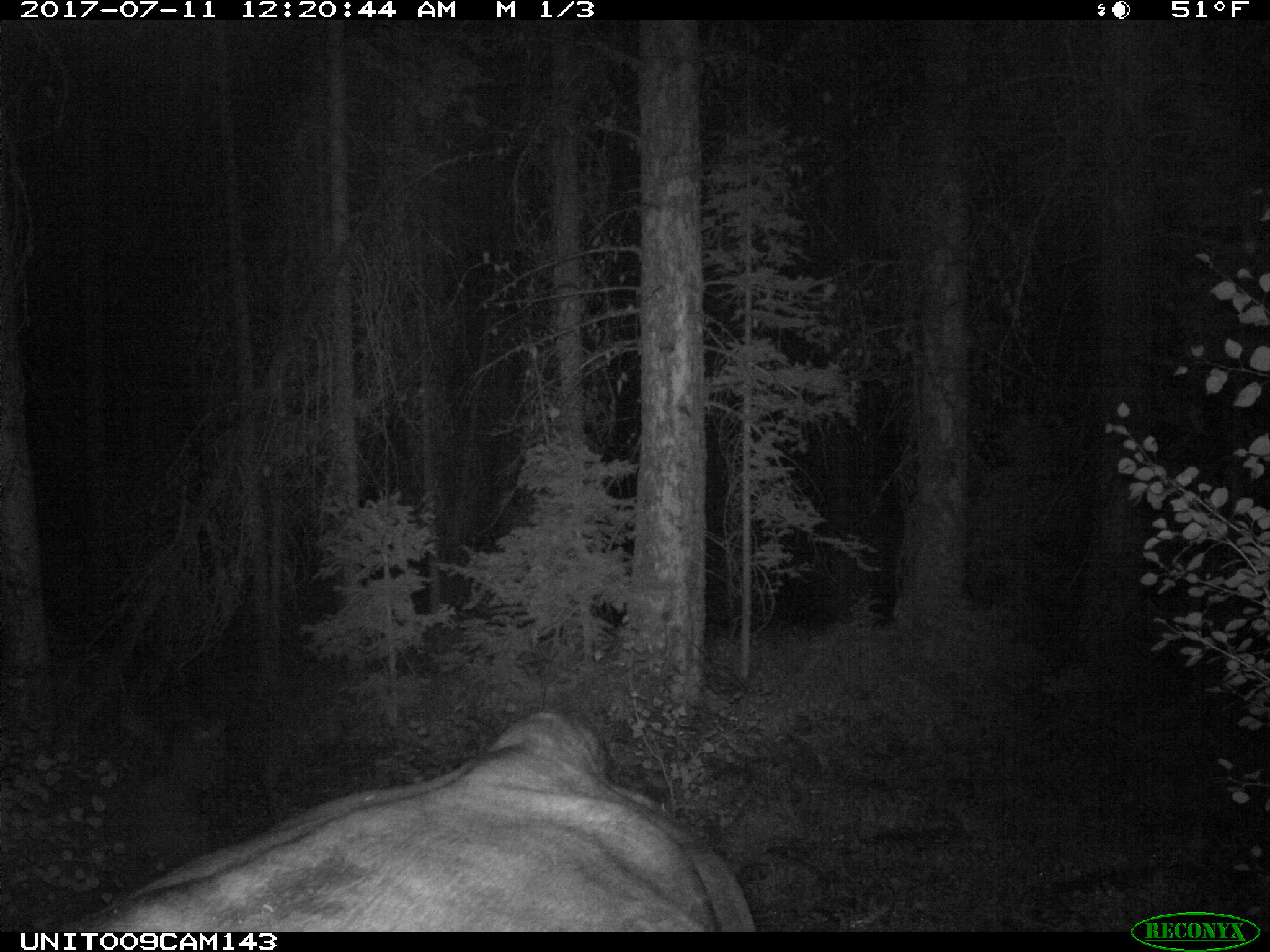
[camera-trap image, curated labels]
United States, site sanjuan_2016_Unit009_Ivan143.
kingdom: Animalia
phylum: Chordata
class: Mammalia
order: Artiodactyla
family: Bovidae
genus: Bos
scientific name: Bos taurus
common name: domestic cow